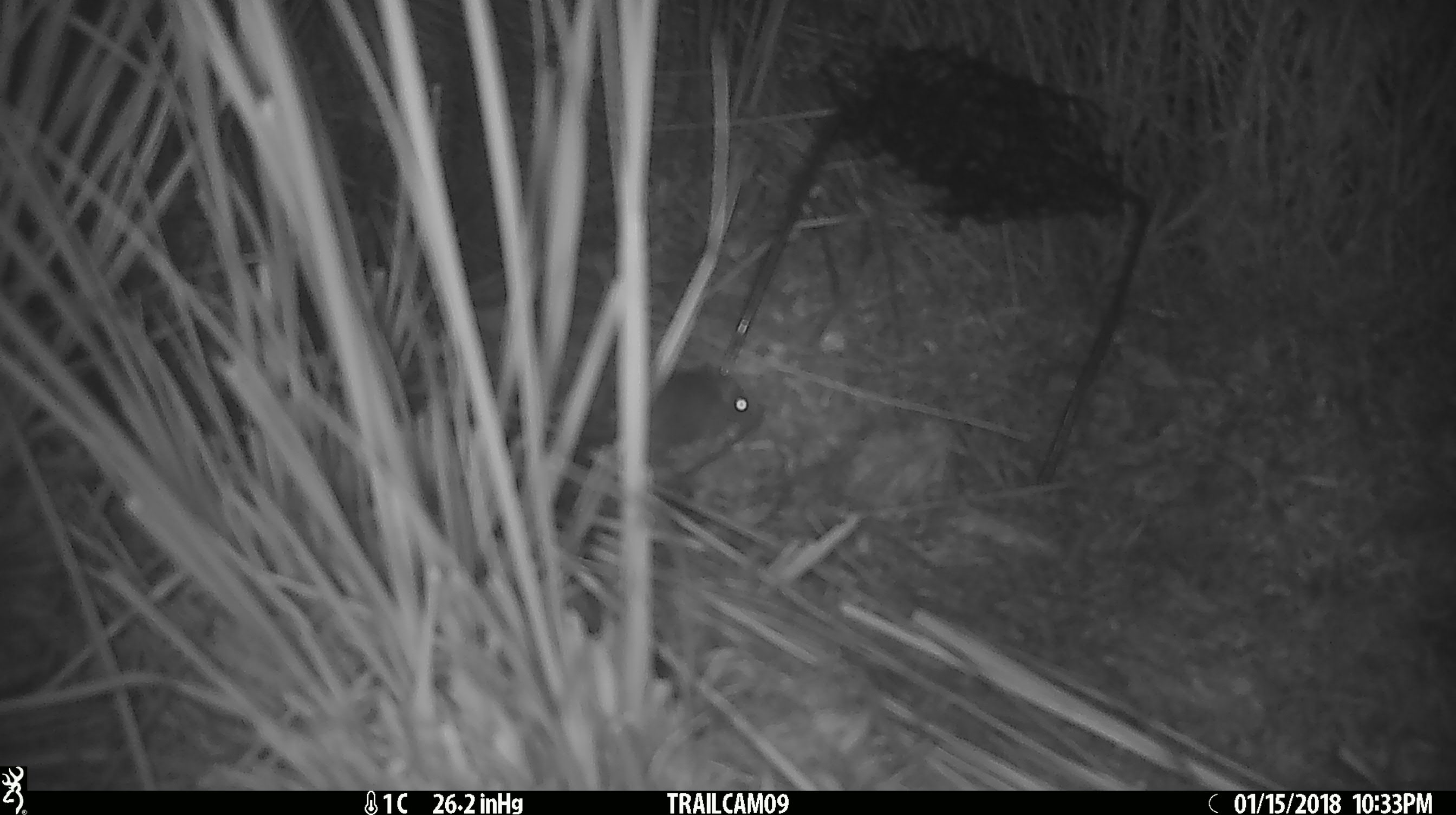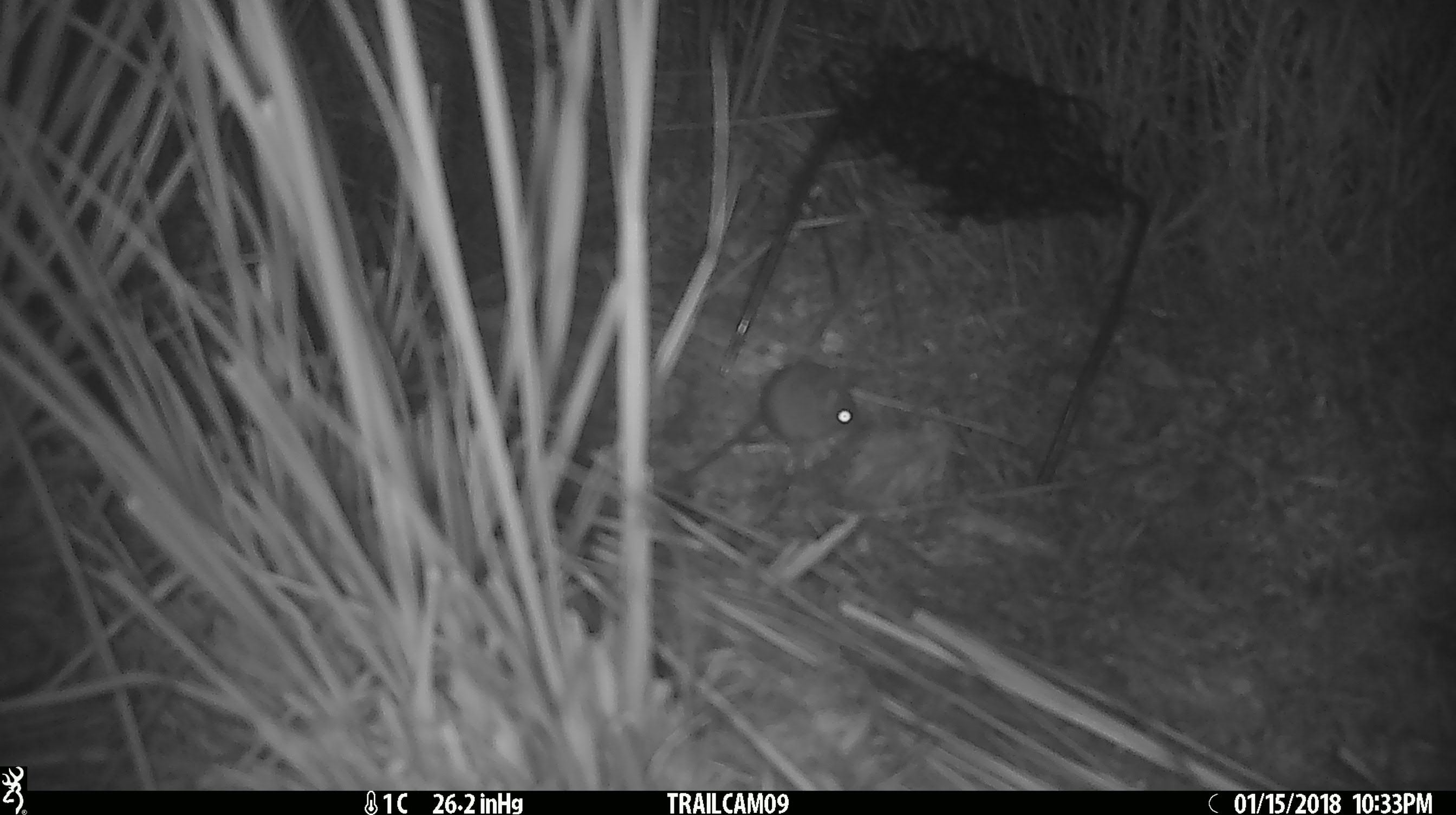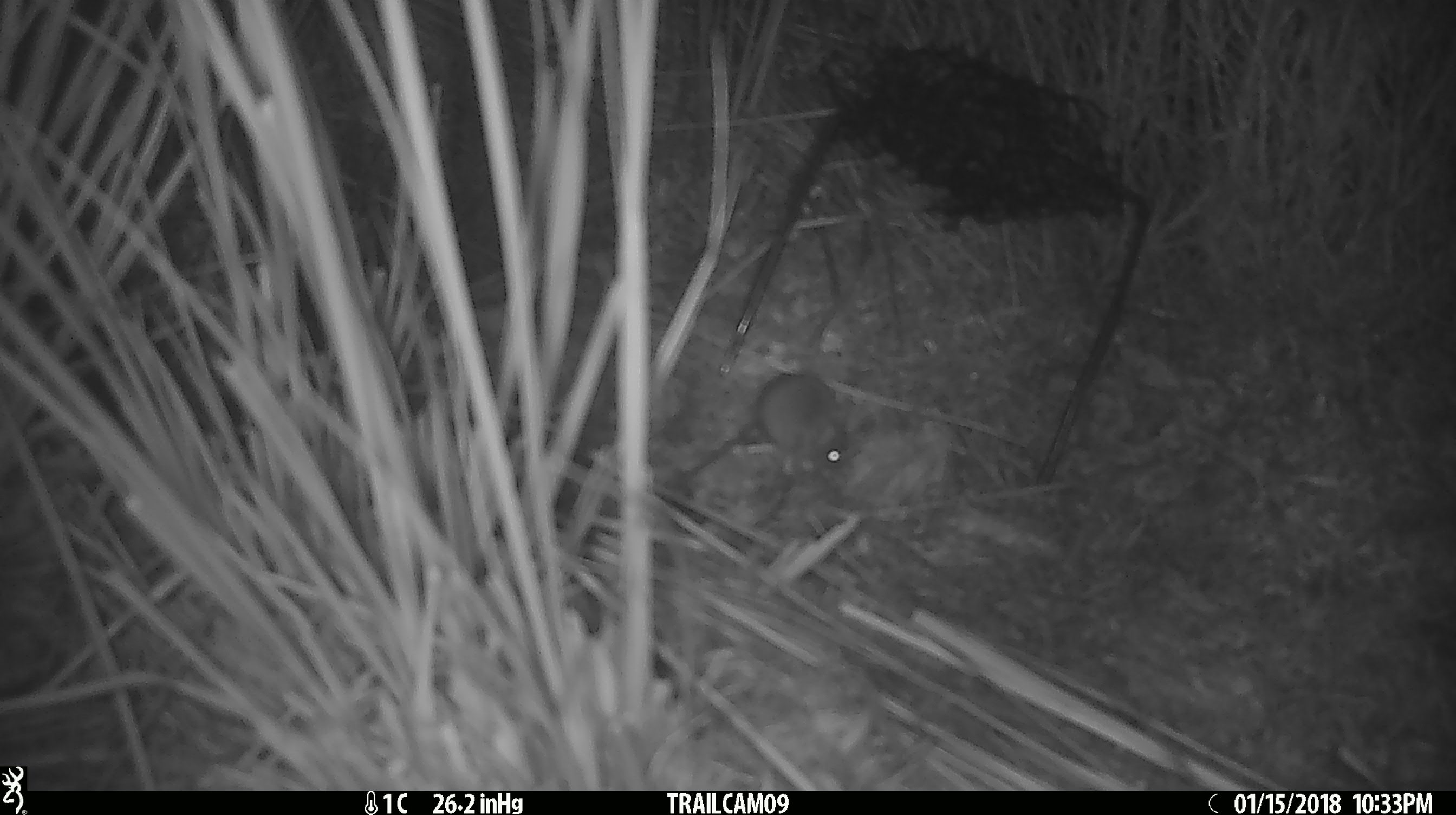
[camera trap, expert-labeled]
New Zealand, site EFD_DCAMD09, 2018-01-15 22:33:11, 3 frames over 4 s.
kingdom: Animalia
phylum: Chordata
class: Mammalia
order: Rodentia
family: Muridae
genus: Mus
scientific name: Mus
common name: mouse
Mouse (Mus).